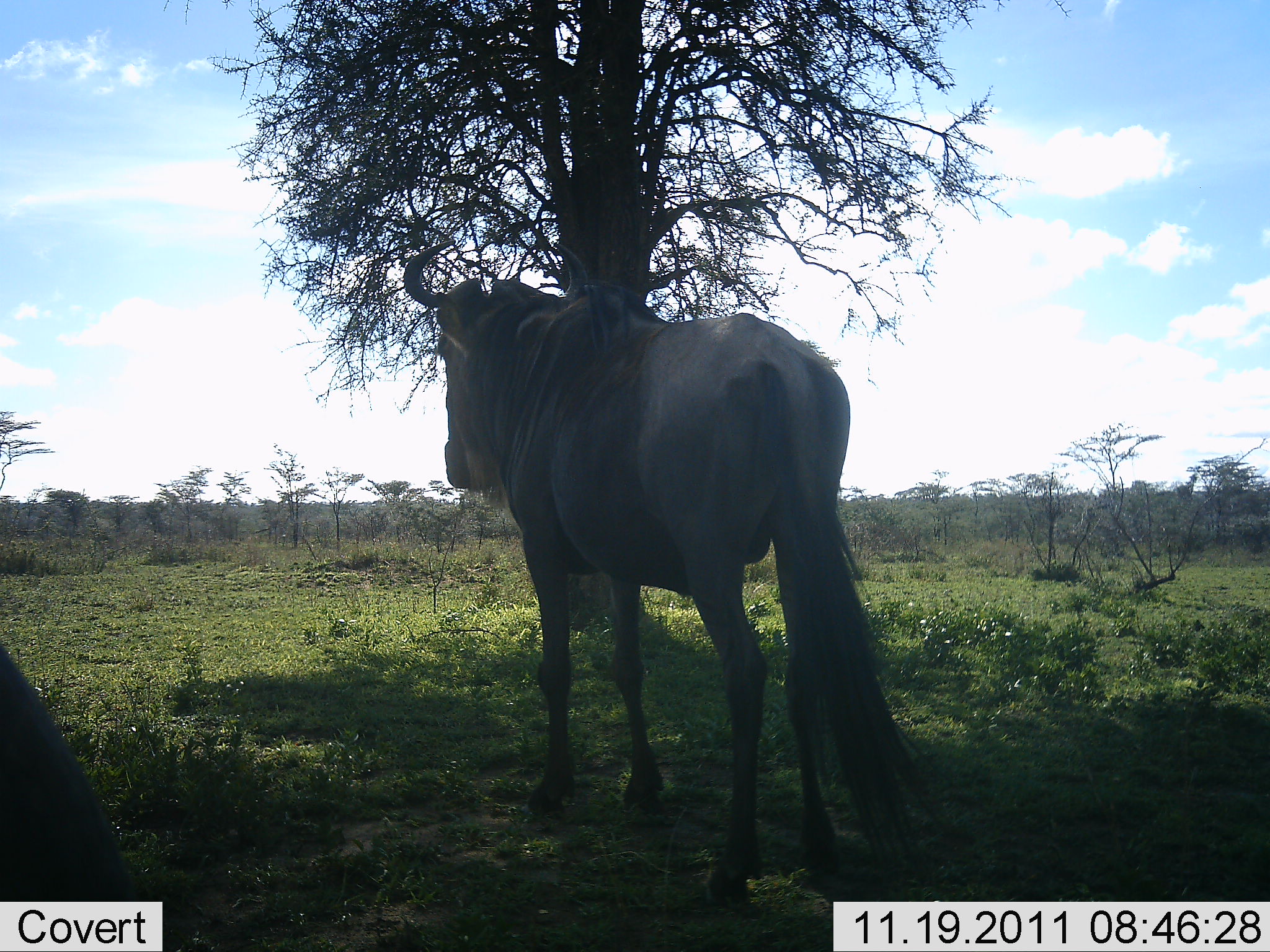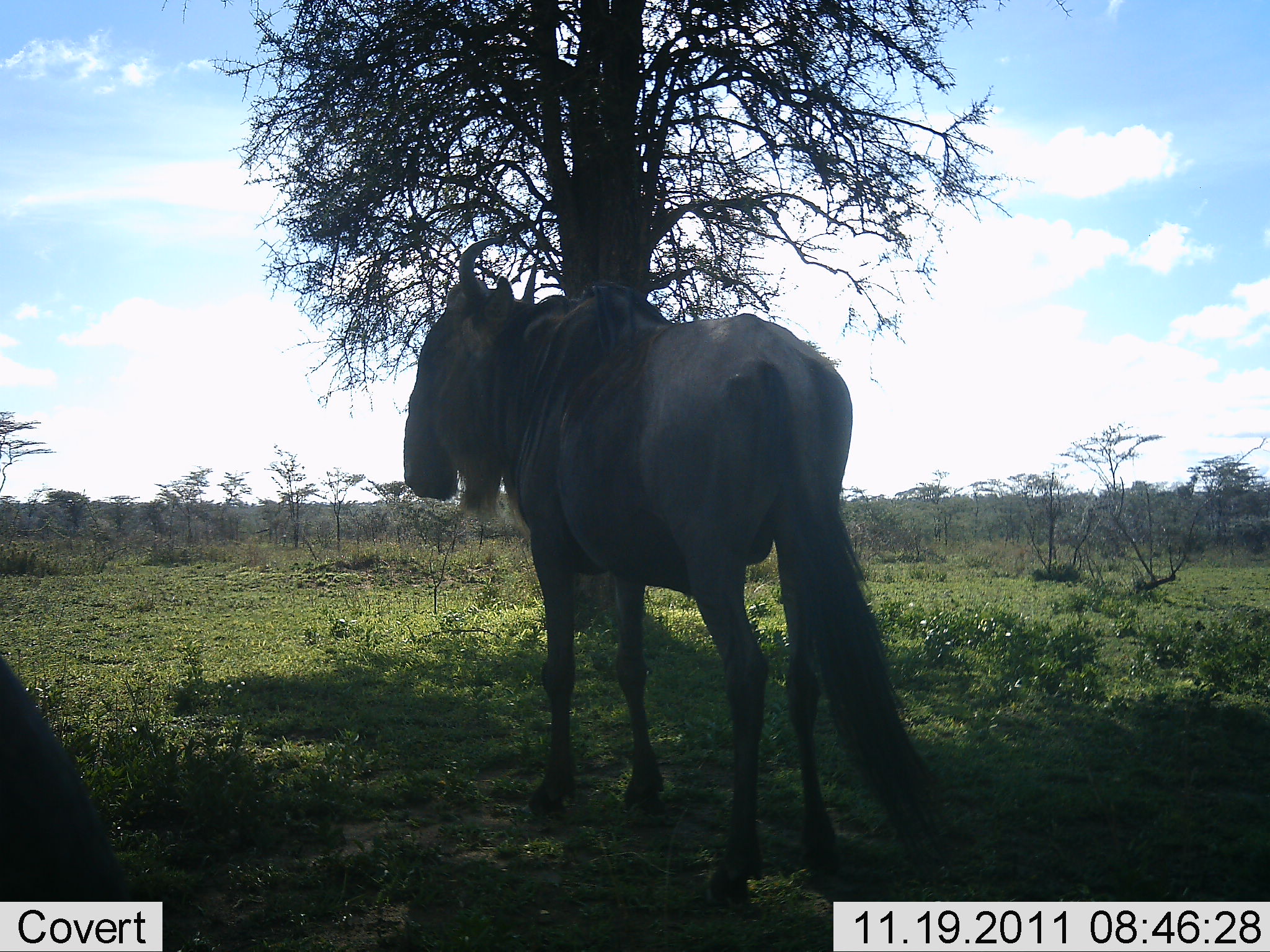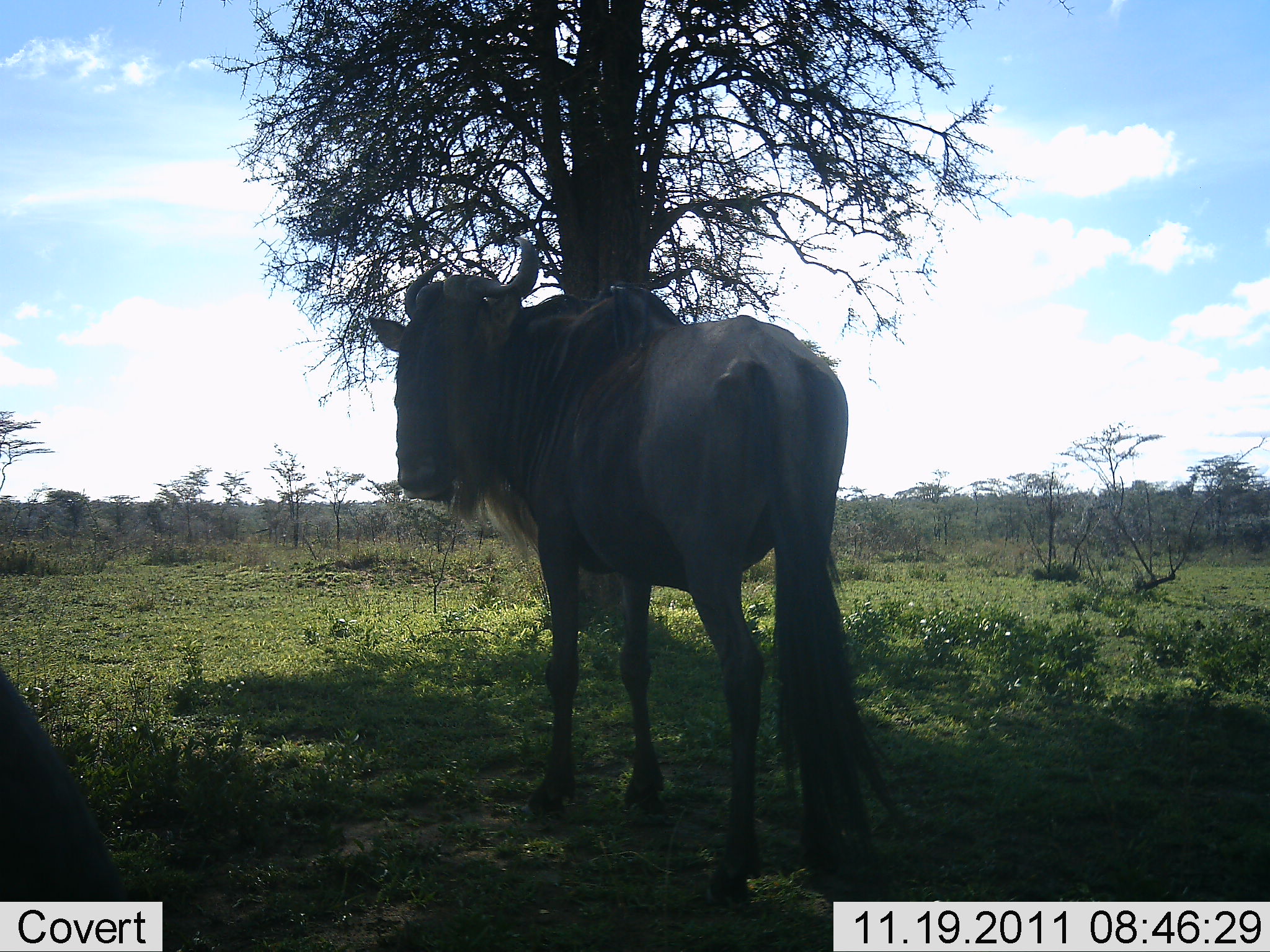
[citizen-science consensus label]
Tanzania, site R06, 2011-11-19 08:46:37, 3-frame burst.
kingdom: Animalia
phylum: Chordata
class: Mammalia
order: Artiodactyla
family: Bovidae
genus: Connochaetes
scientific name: Connochaetes taurinus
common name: blue wildebeest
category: wildebeest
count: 1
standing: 100%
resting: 14%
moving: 0%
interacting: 0%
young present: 0%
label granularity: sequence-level